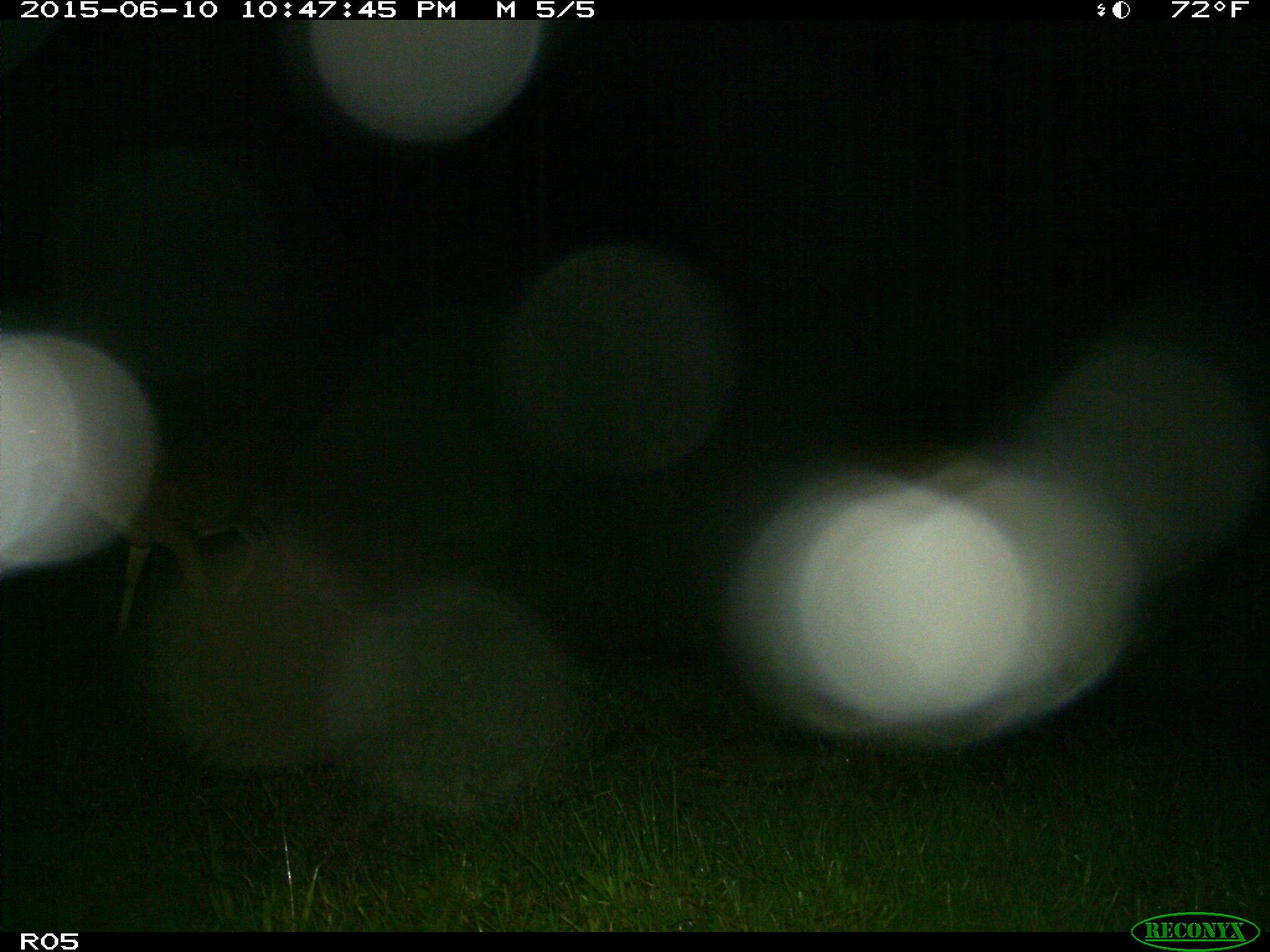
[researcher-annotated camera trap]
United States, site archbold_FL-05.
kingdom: Animalia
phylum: Chordata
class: Mammalia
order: Artiodactyla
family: Cervidae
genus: Odocoileus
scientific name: Odocoileus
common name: deer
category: unidentified deer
Unidentified deer (deer) (Odocoileus).